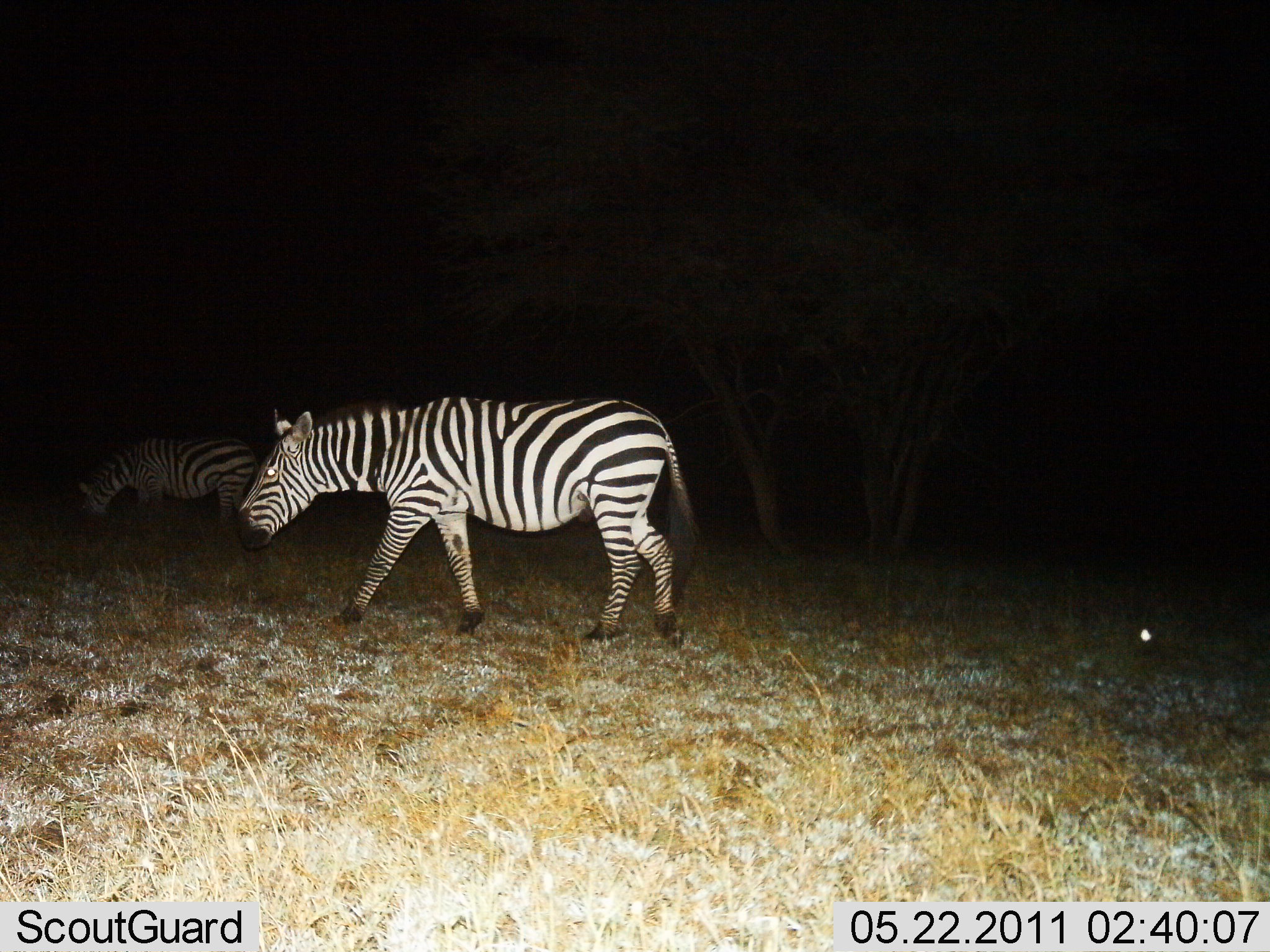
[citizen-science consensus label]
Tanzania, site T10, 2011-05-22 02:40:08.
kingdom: Animalia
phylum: Chordata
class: Mammalia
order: Perissodactyla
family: Equidae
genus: Equus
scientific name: Equus quagga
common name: plains zebra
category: zebra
Zebra (plains zebra) (Equus quagga), count 2. Behavior (volunteer vote fractions): standing 27%, resting 0%, moving 73%, interacting 0%. Young present (vote fraction): 0%. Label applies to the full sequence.